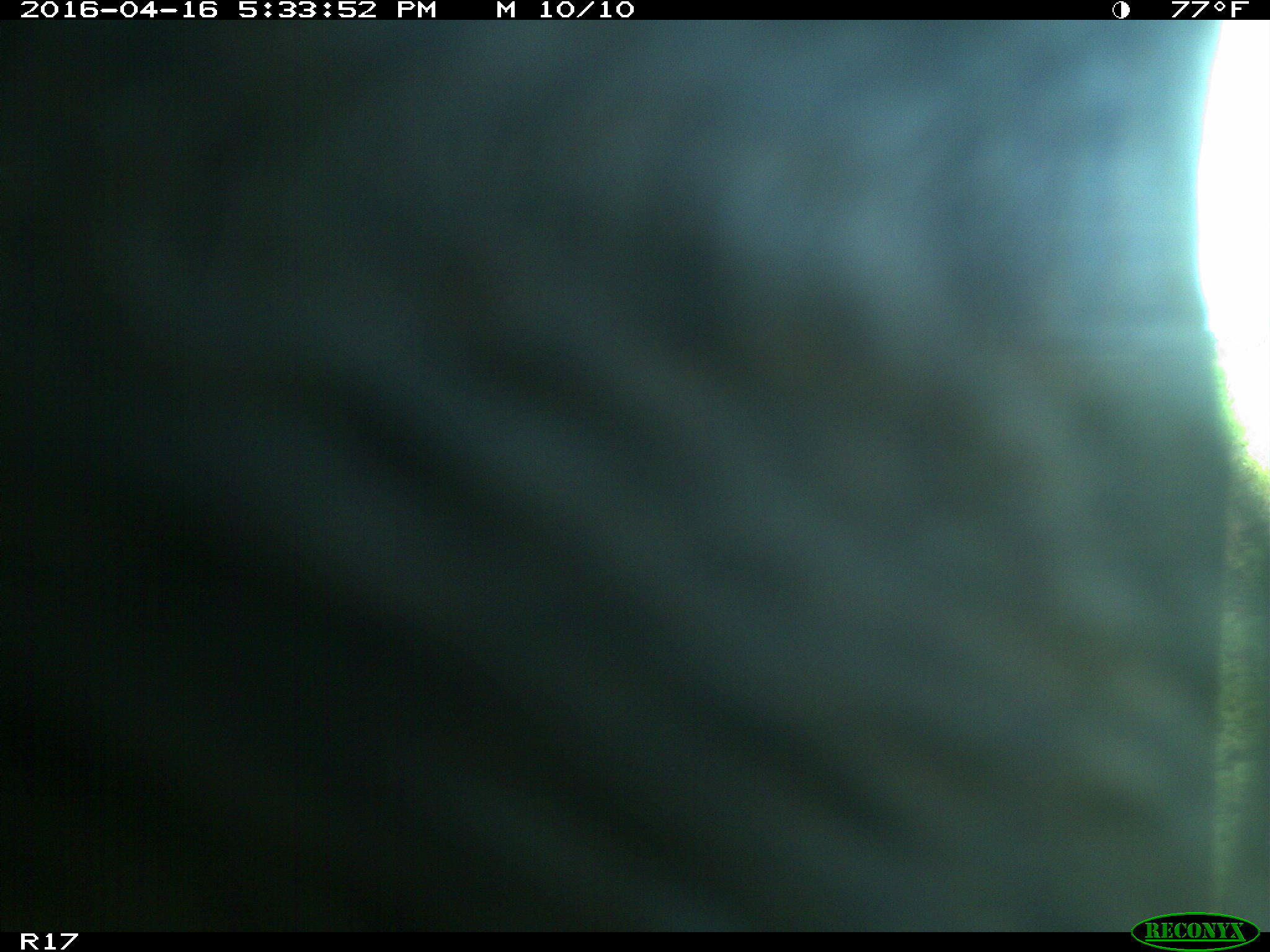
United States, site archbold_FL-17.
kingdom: Animalia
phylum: Chordata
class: Mammalia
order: Artiodactyla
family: Bovidae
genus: Bos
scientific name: Bos taurus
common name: domestic cow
Bos taurus (domestic cow).